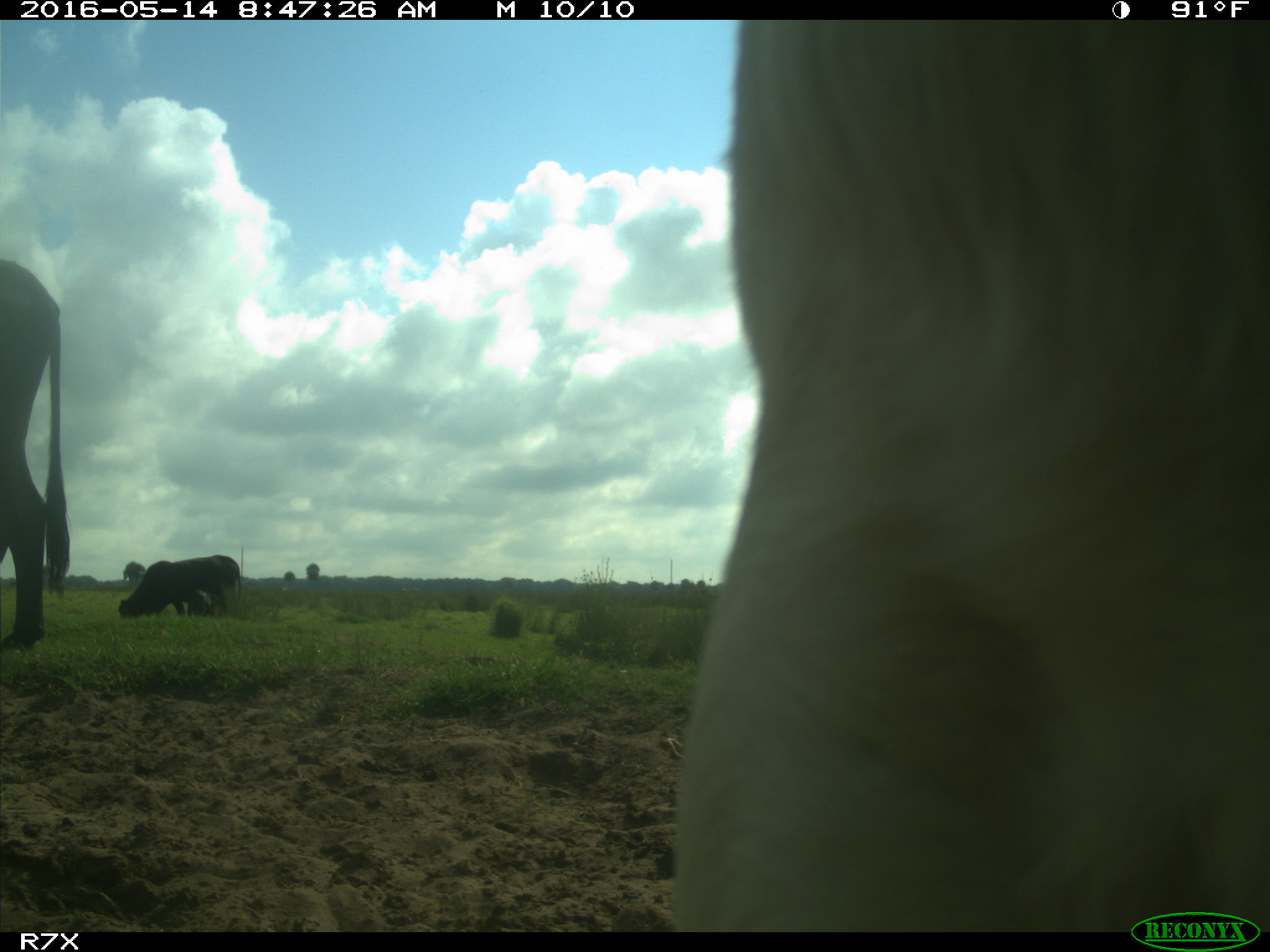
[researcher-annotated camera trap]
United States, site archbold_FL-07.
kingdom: Animalia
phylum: Chordata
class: Mammalia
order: Artiodactyla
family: Bovidae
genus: Bos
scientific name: Bos taurus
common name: domestic cow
Bos taurus (domestic cow).